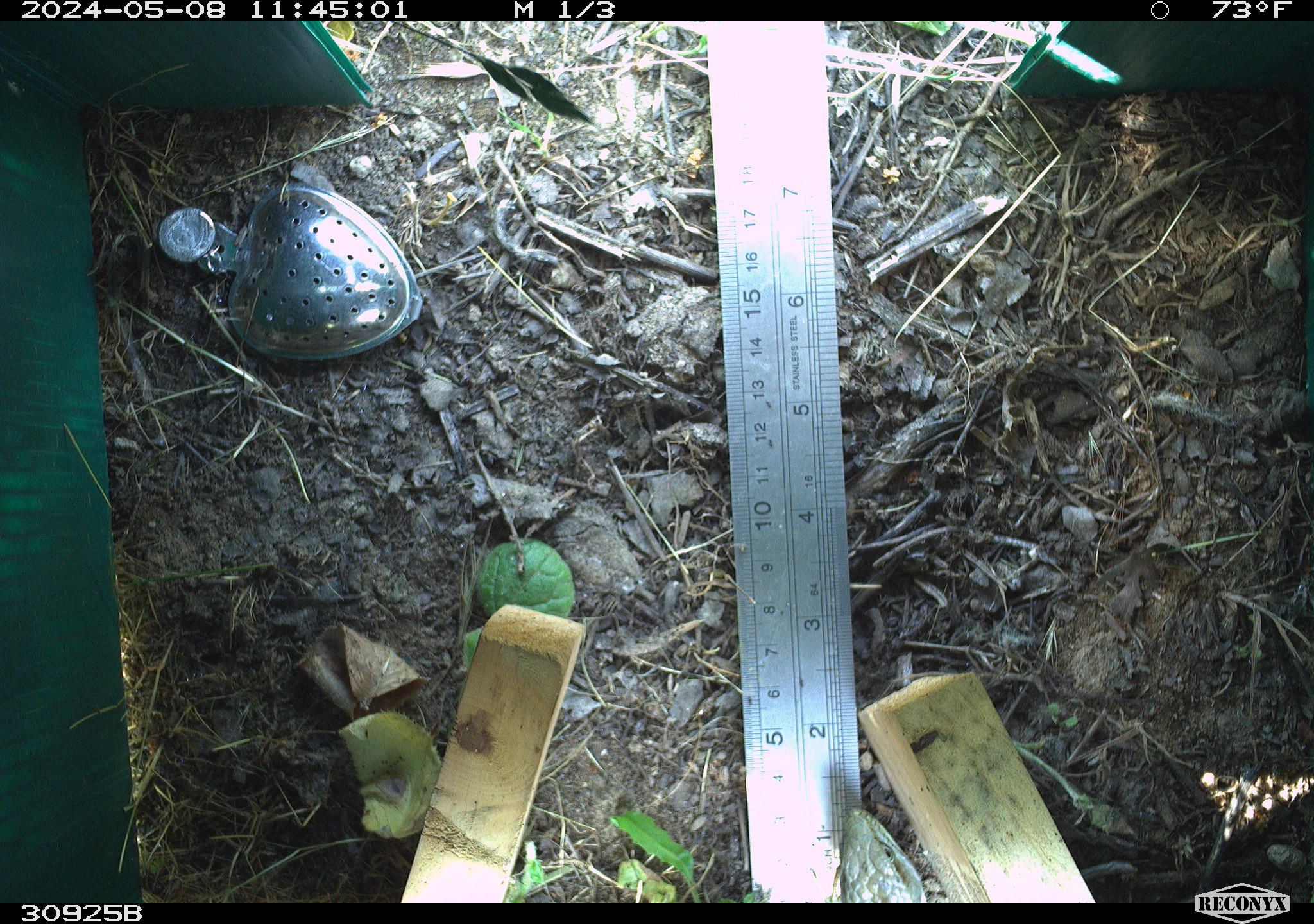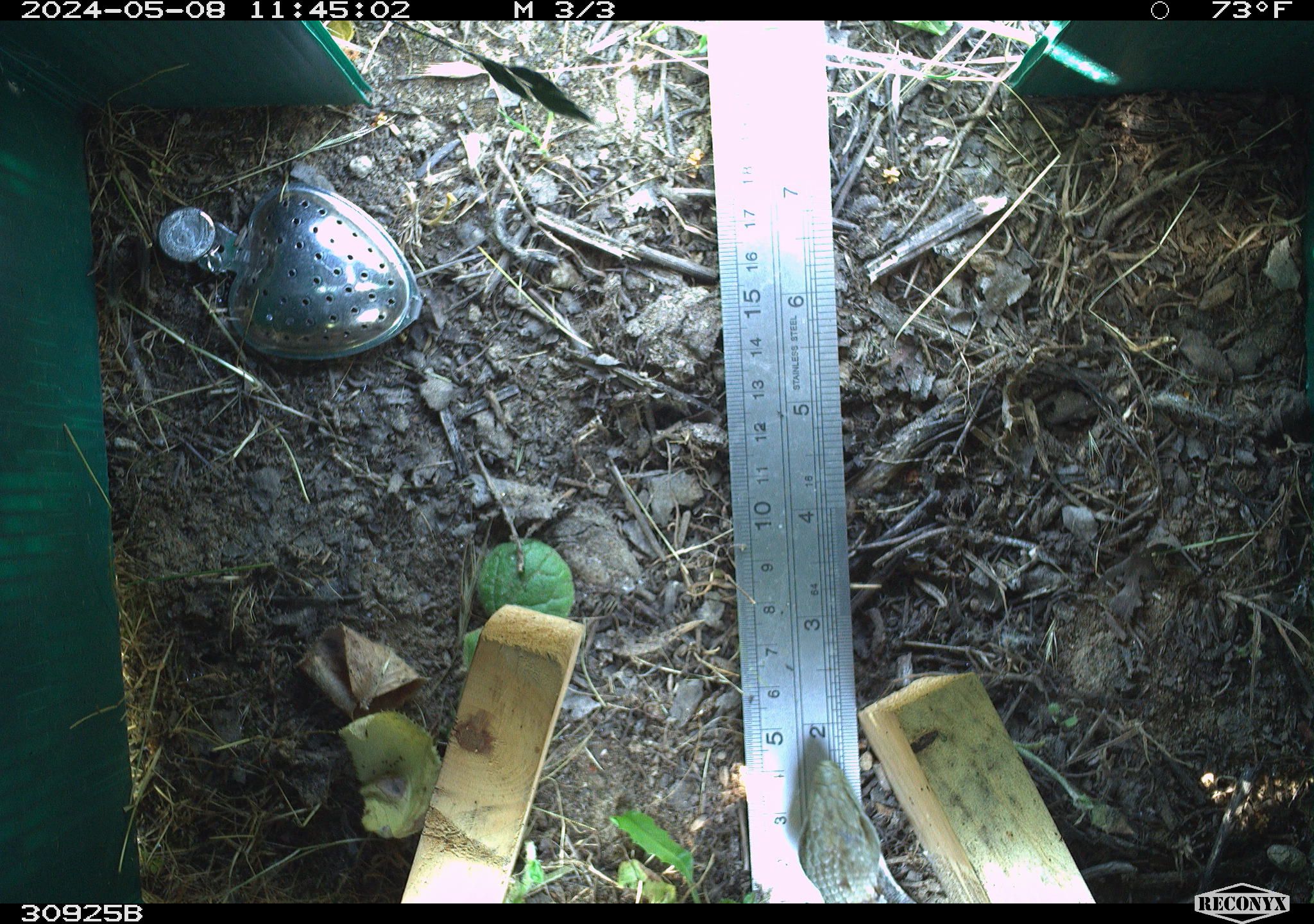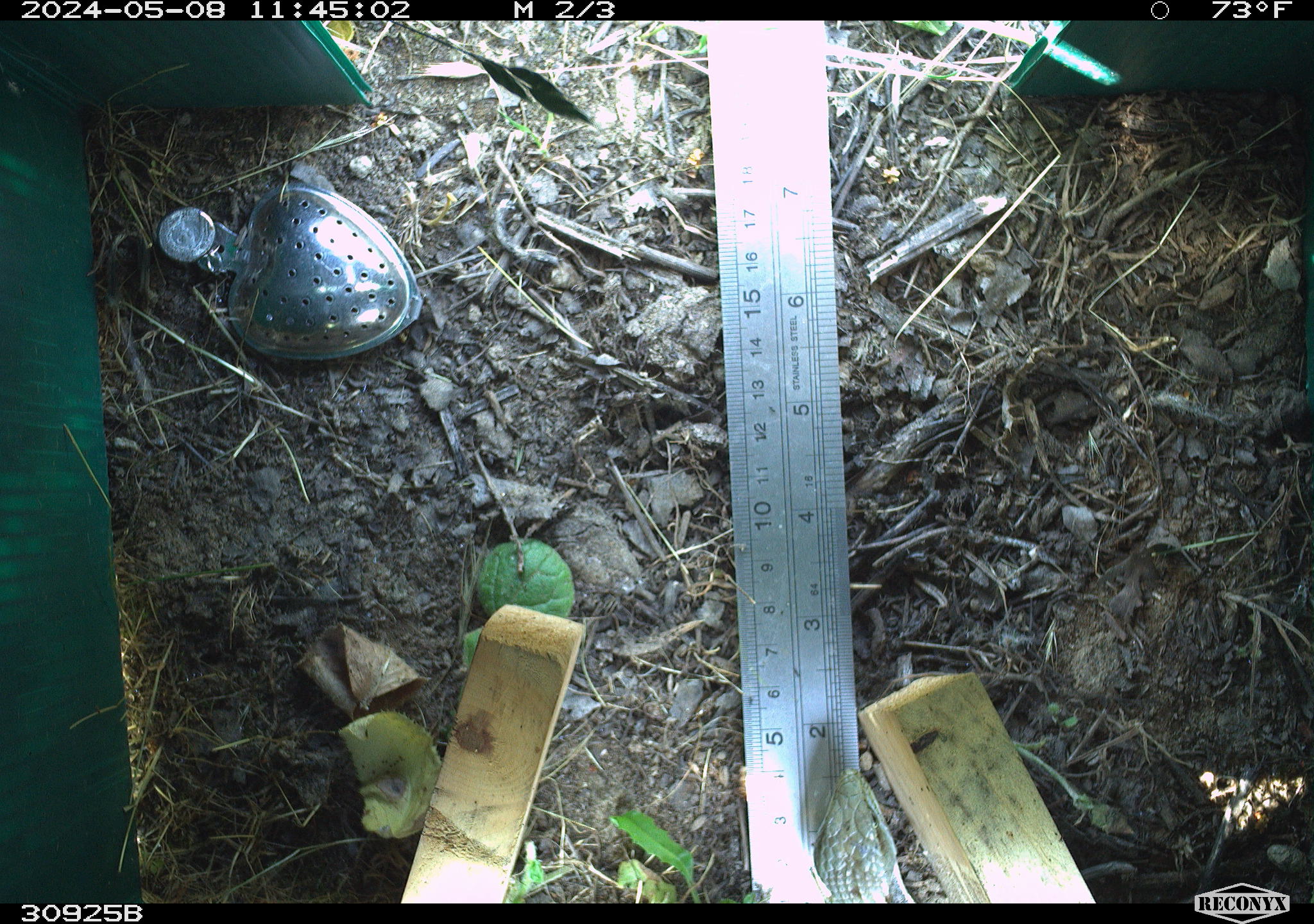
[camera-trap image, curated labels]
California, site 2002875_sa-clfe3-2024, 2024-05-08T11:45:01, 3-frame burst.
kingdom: Animalia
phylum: Chordata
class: Reptilia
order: Squamata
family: Anguidae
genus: Elgaria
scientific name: Elgaria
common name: alligator lizards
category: elgaria species